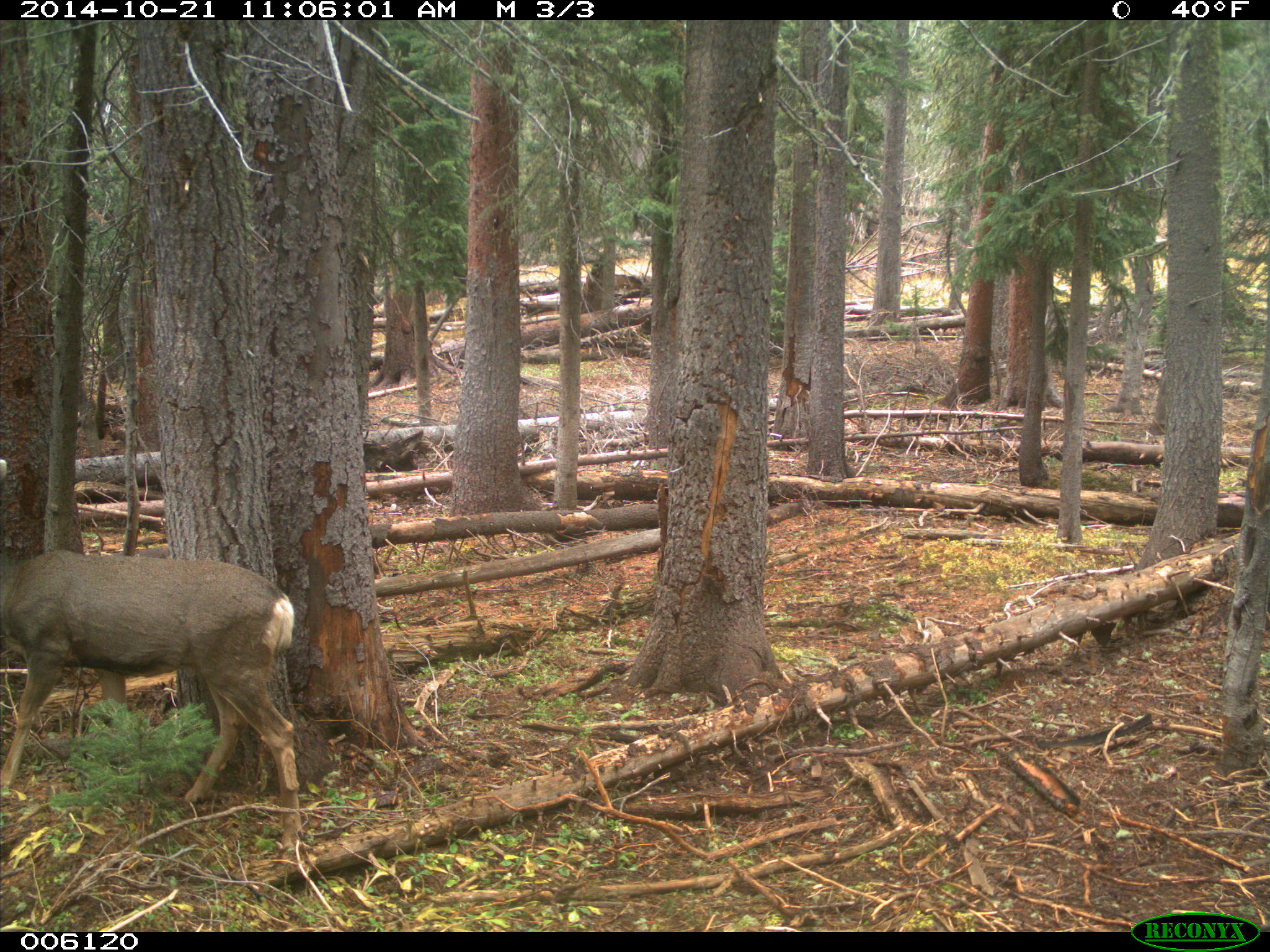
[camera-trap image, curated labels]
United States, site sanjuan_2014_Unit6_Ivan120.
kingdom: Animalia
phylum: Chordata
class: Mammalia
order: Artiodactyla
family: Cervidae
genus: Odocoileus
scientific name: Odocoileus hemionus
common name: mule deer